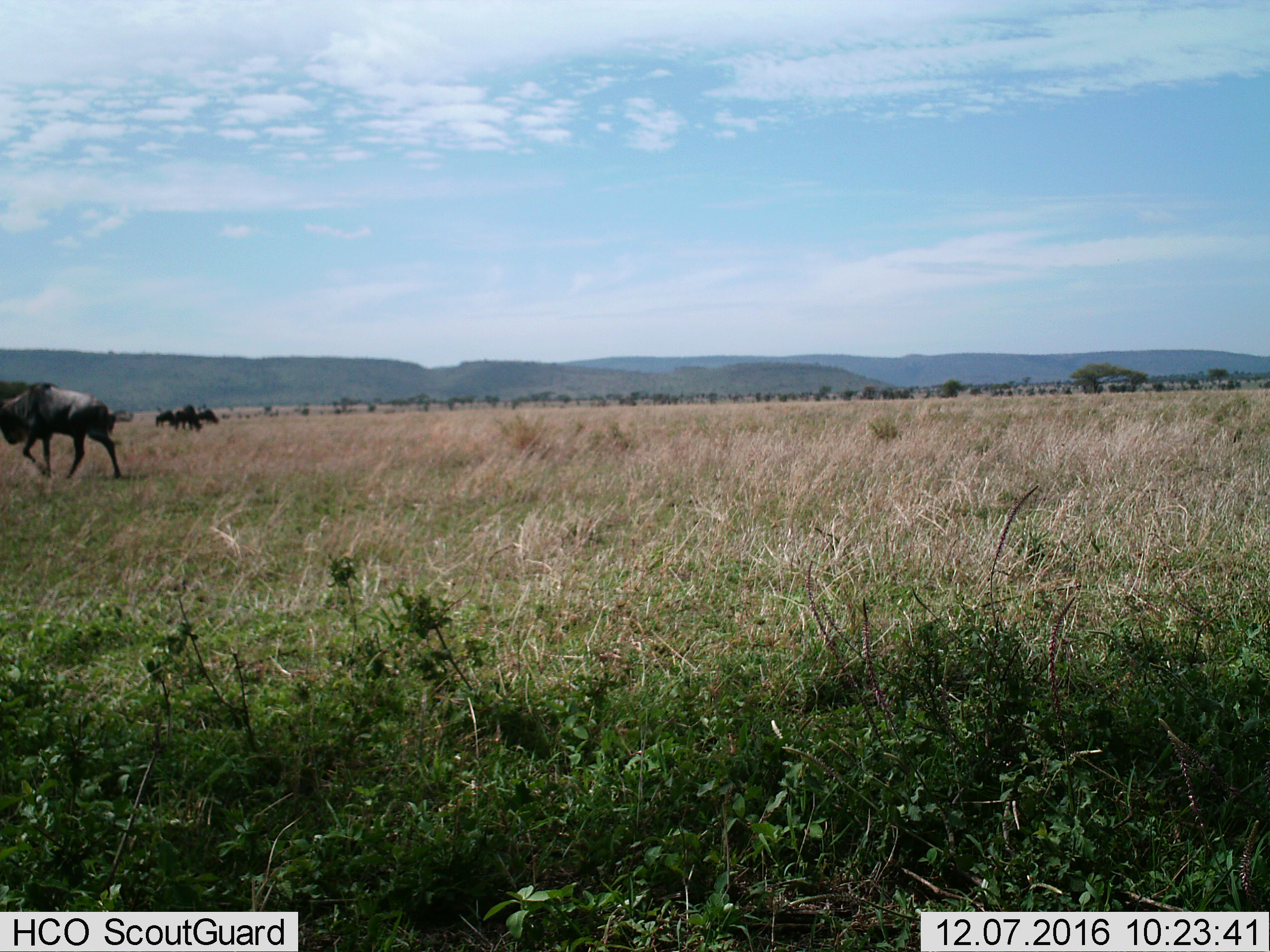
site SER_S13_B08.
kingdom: Animalia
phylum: Chordata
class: Mammalia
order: Artiodactyla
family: Bovidae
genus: Connochaetes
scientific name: Connochaetes taurinus taurinus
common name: blue wildebeest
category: wildebeestblue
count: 4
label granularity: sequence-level